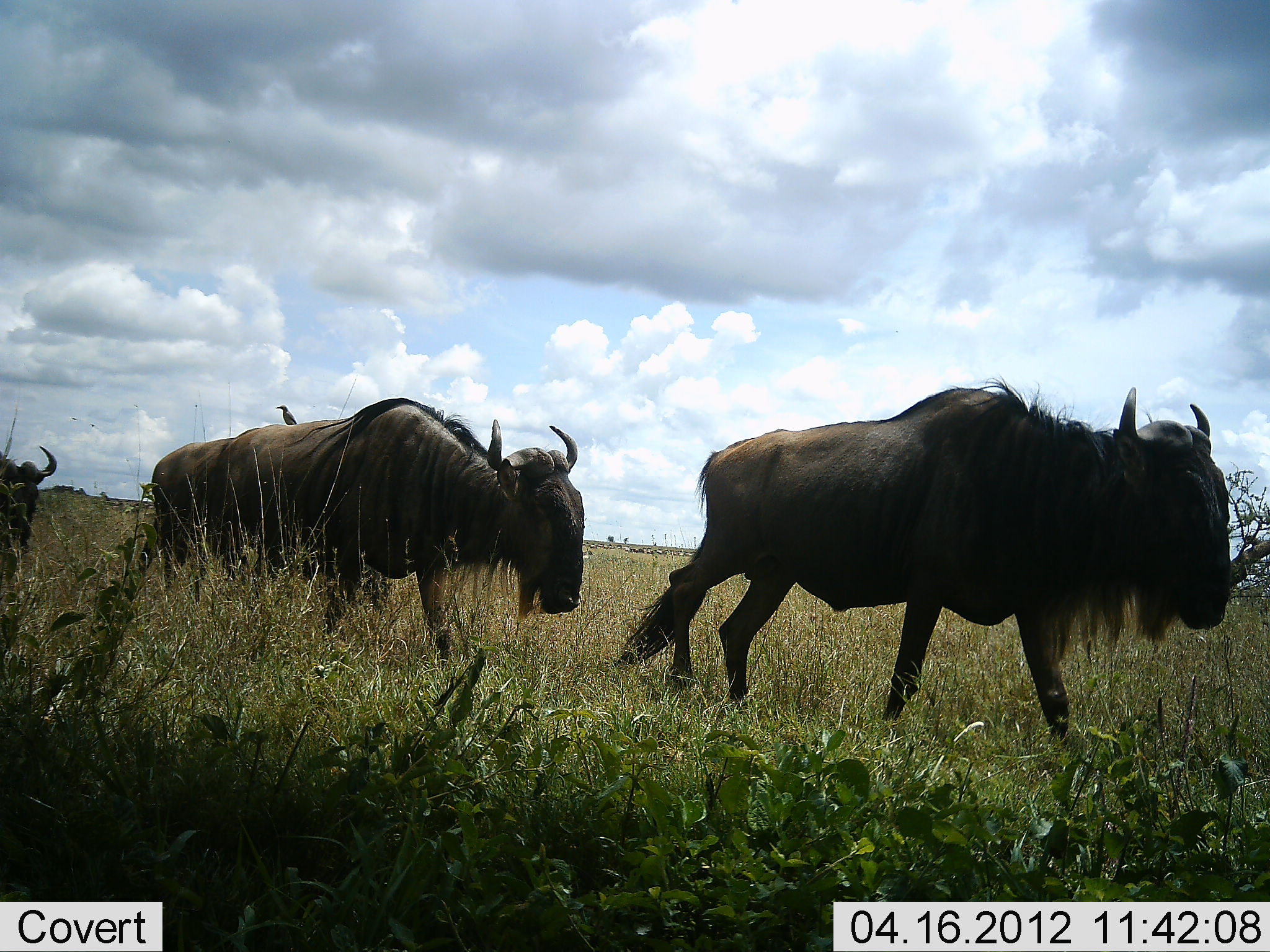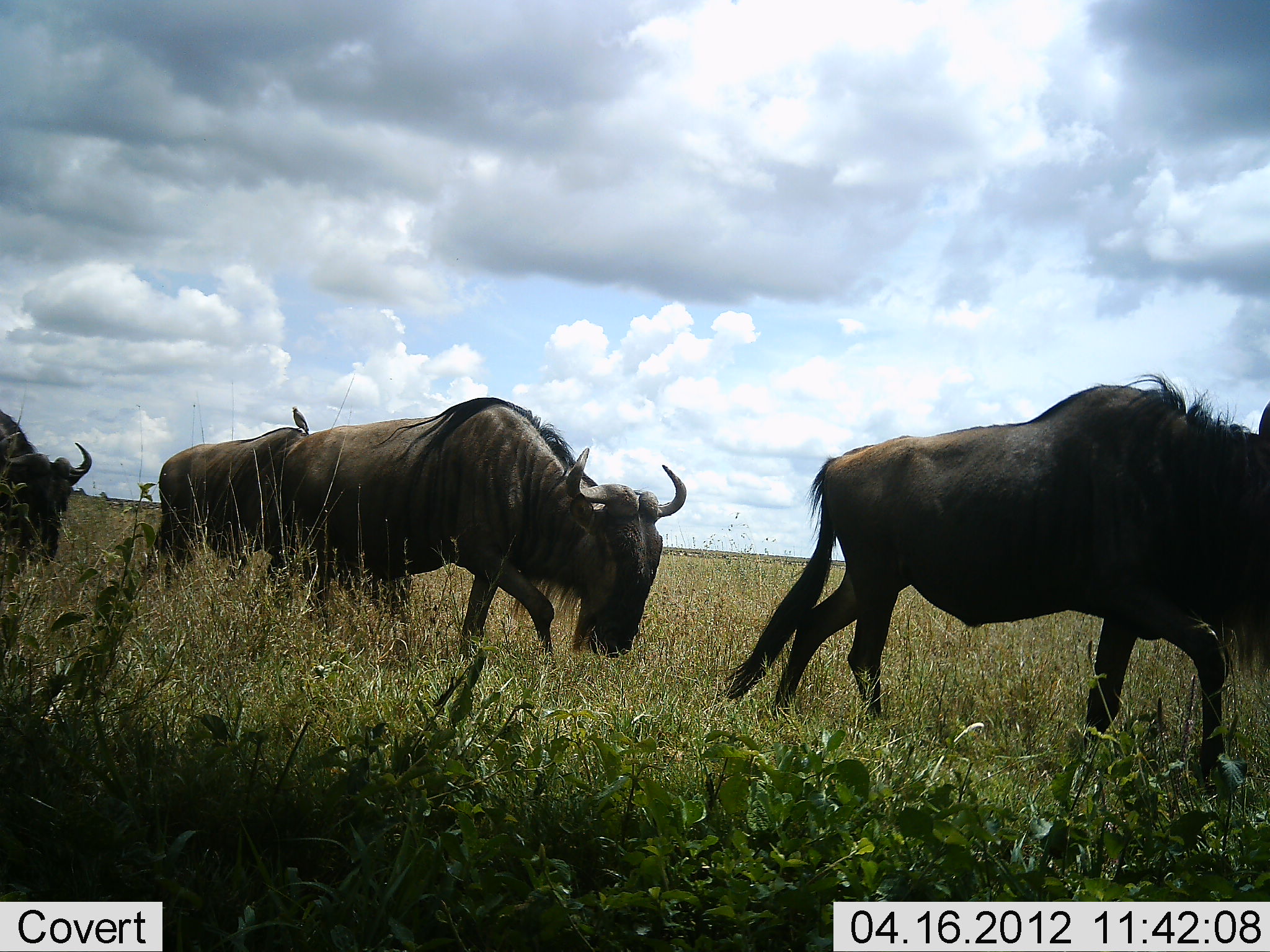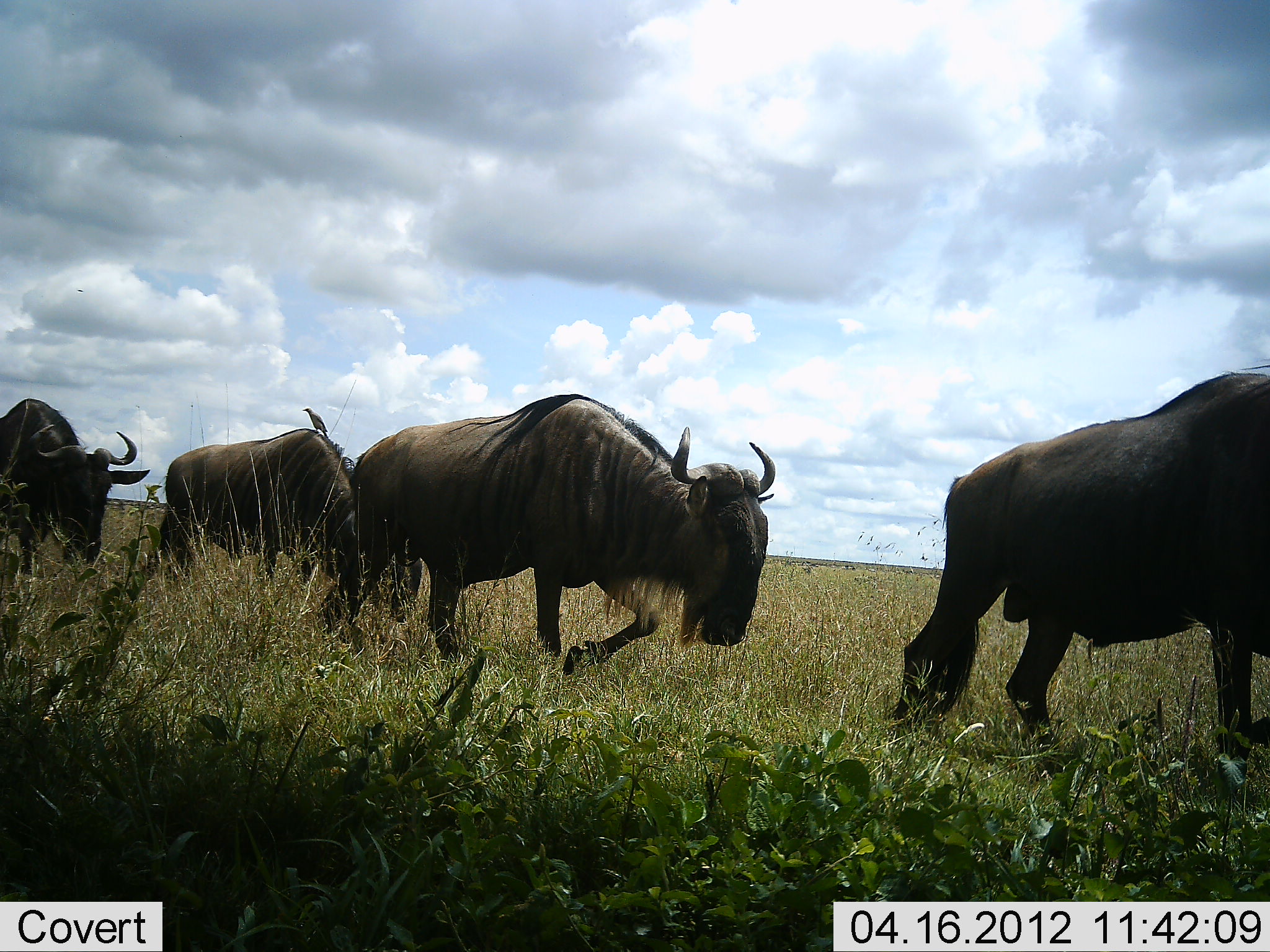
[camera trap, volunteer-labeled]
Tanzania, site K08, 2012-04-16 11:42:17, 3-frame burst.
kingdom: Animalia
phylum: Chordata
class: Mammalia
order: Artiodactyla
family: Bovidae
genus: Connochaetes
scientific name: Connochaetes taurinus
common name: blue wildebeest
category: wildebeest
Wildebeest (blue wildebeest) (Connochaetes taurinus), count 4. Behavior (volunteer vote fractions): standing 0%, resting 0%, moving 100%, interacting 0%. Young present (vote fraction): 0%. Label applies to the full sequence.